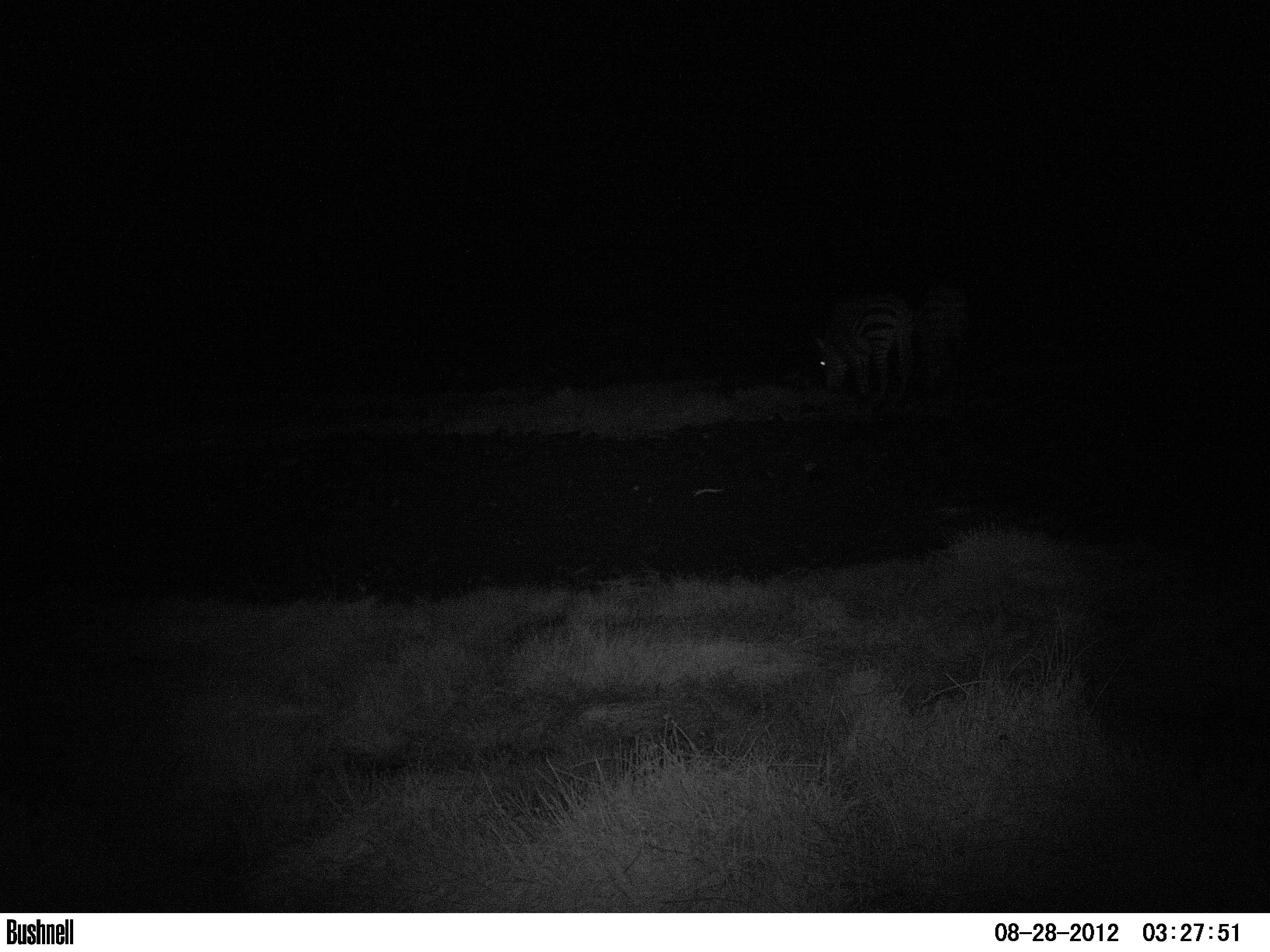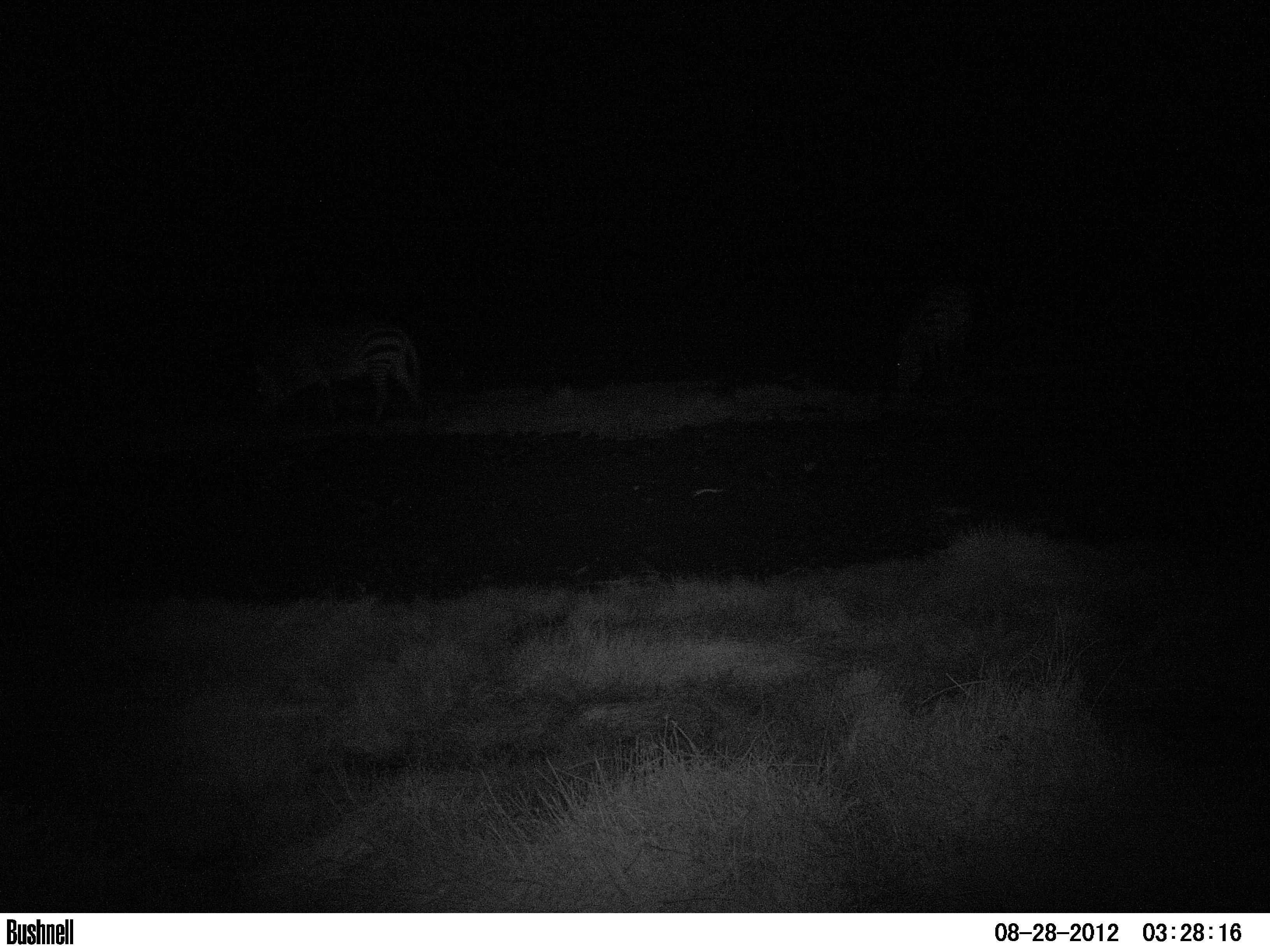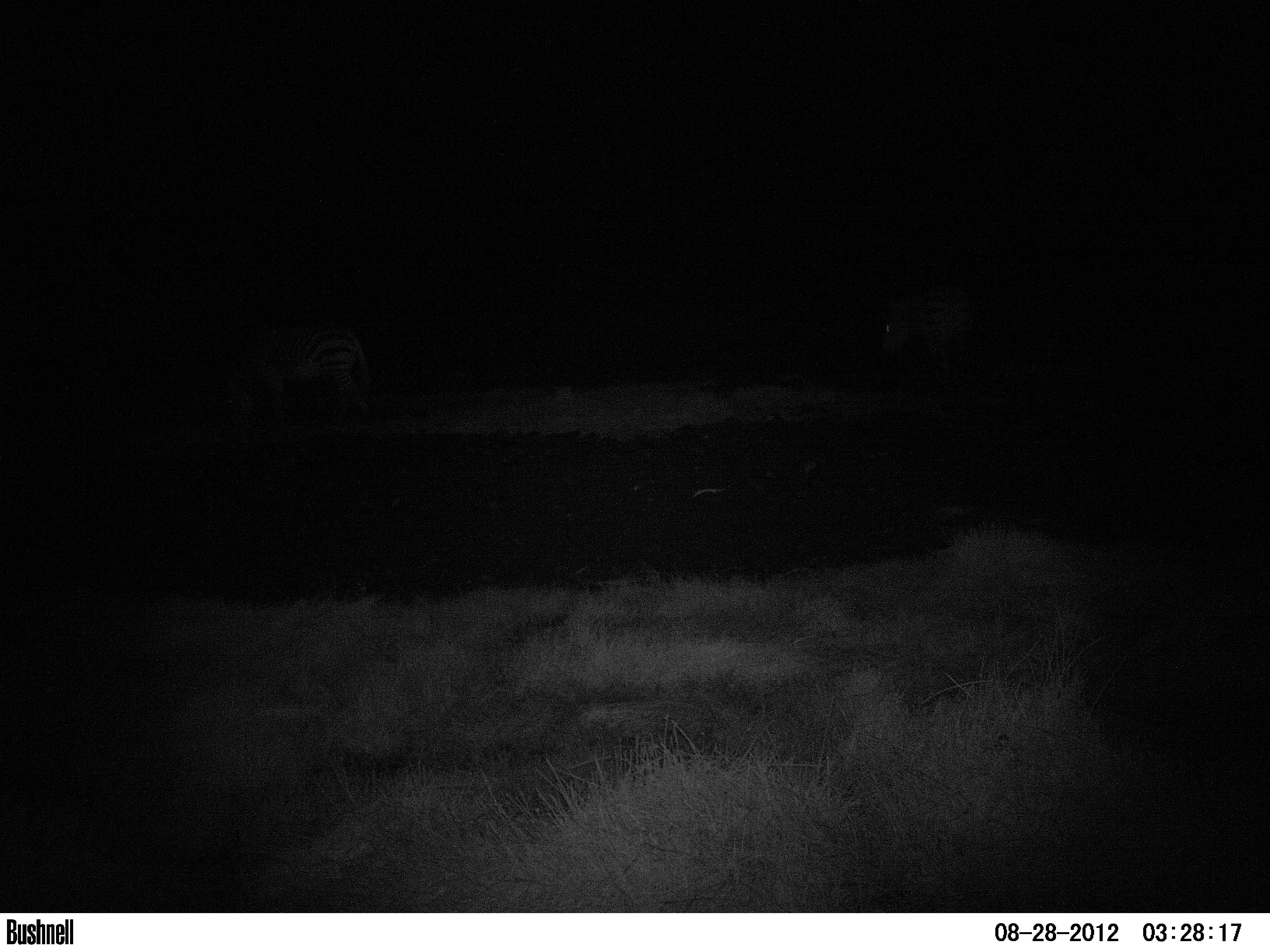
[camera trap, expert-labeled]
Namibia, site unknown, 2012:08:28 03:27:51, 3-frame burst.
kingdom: Animalia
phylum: Chordata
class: Mammalia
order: Perissodactyla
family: Equidae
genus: Equus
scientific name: Equus zebra hartmannae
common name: hartmann's mountain zebra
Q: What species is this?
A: Equus zebra hartmannae (hartmann's mountain zebra).